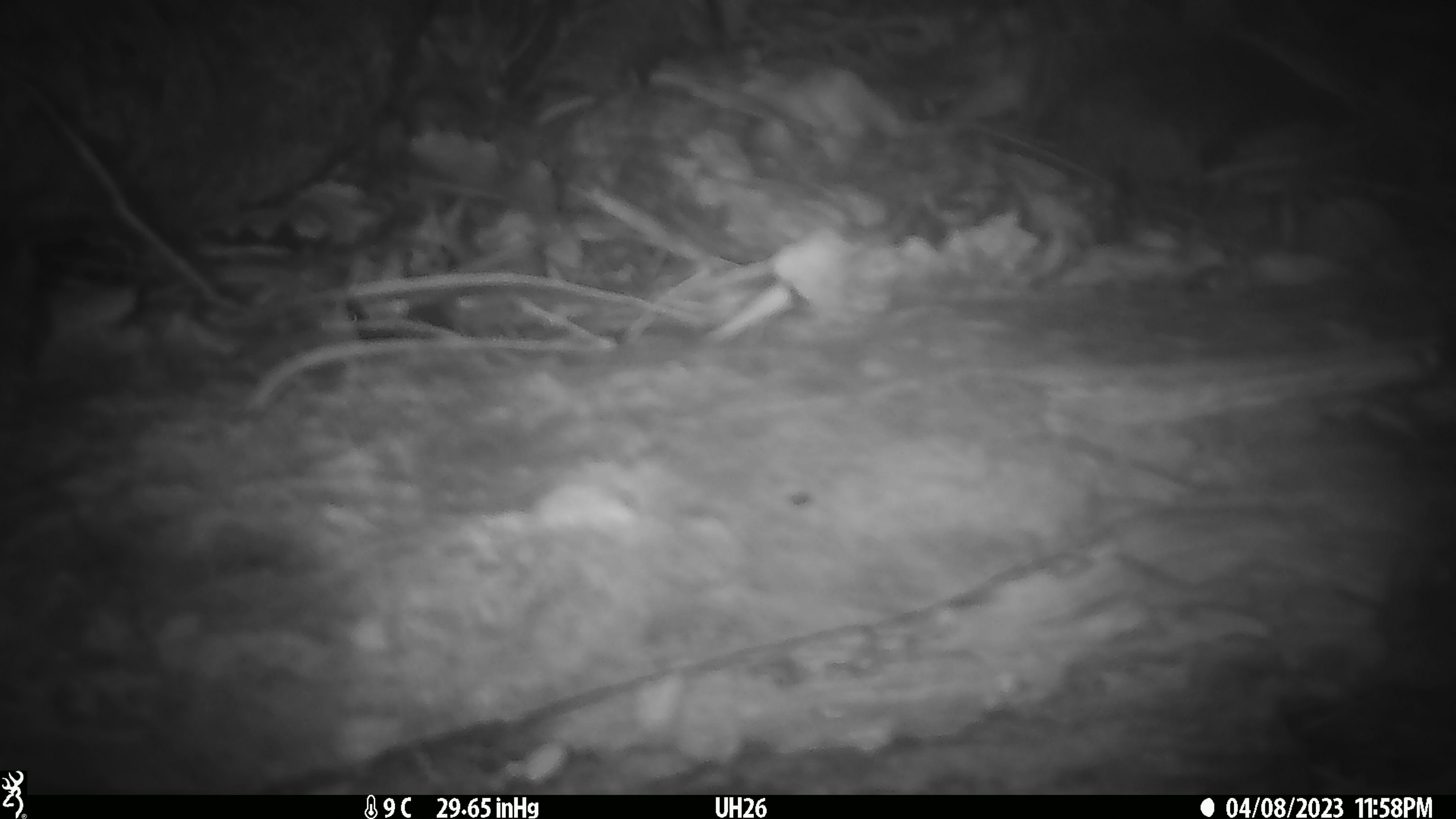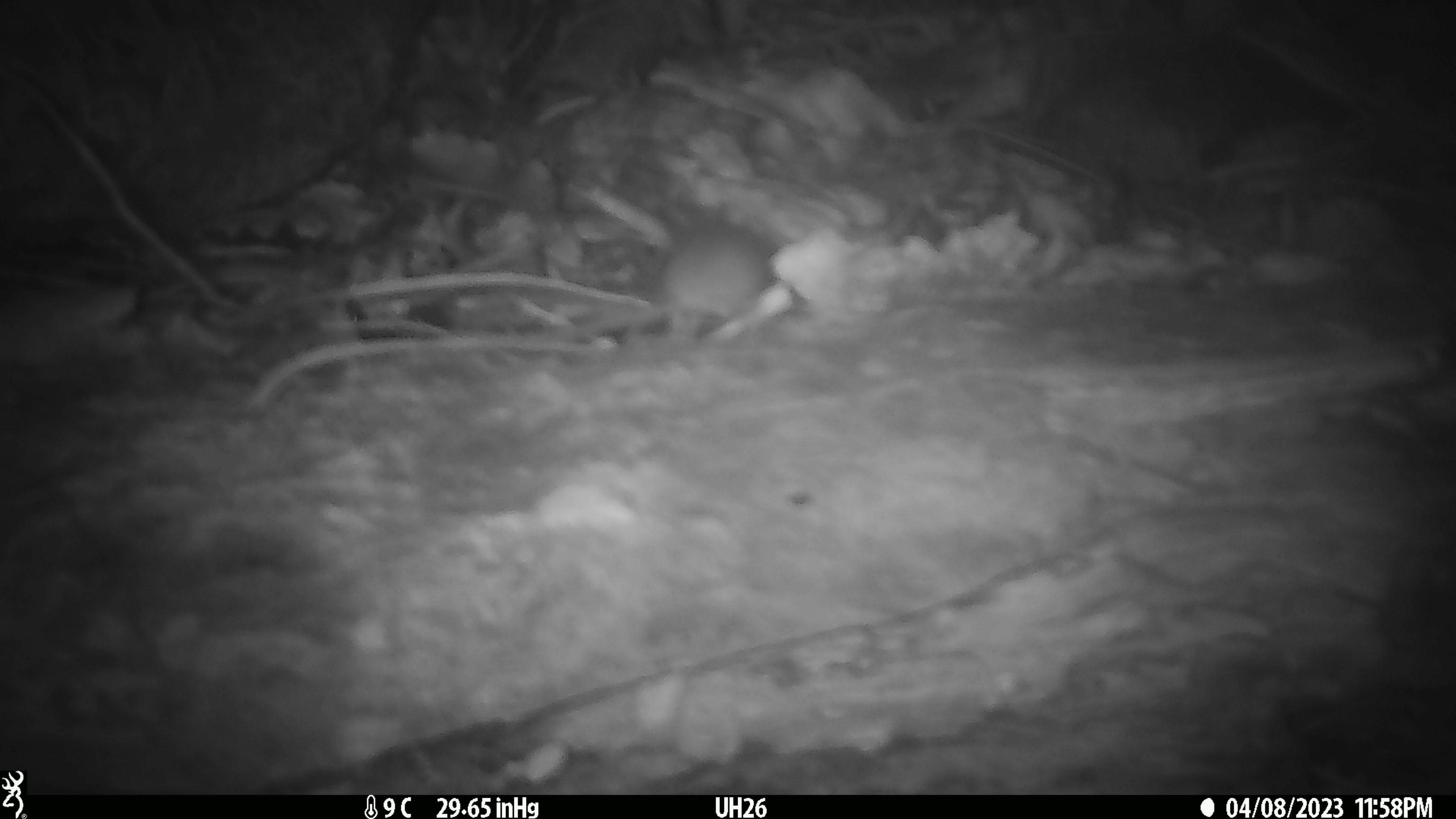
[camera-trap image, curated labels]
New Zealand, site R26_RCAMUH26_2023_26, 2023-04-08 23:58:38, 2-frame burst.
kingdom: Animalia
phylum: Chordata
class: Mammalia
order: Rodentia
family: Muridae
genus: Mus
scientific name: Mus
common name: mouse